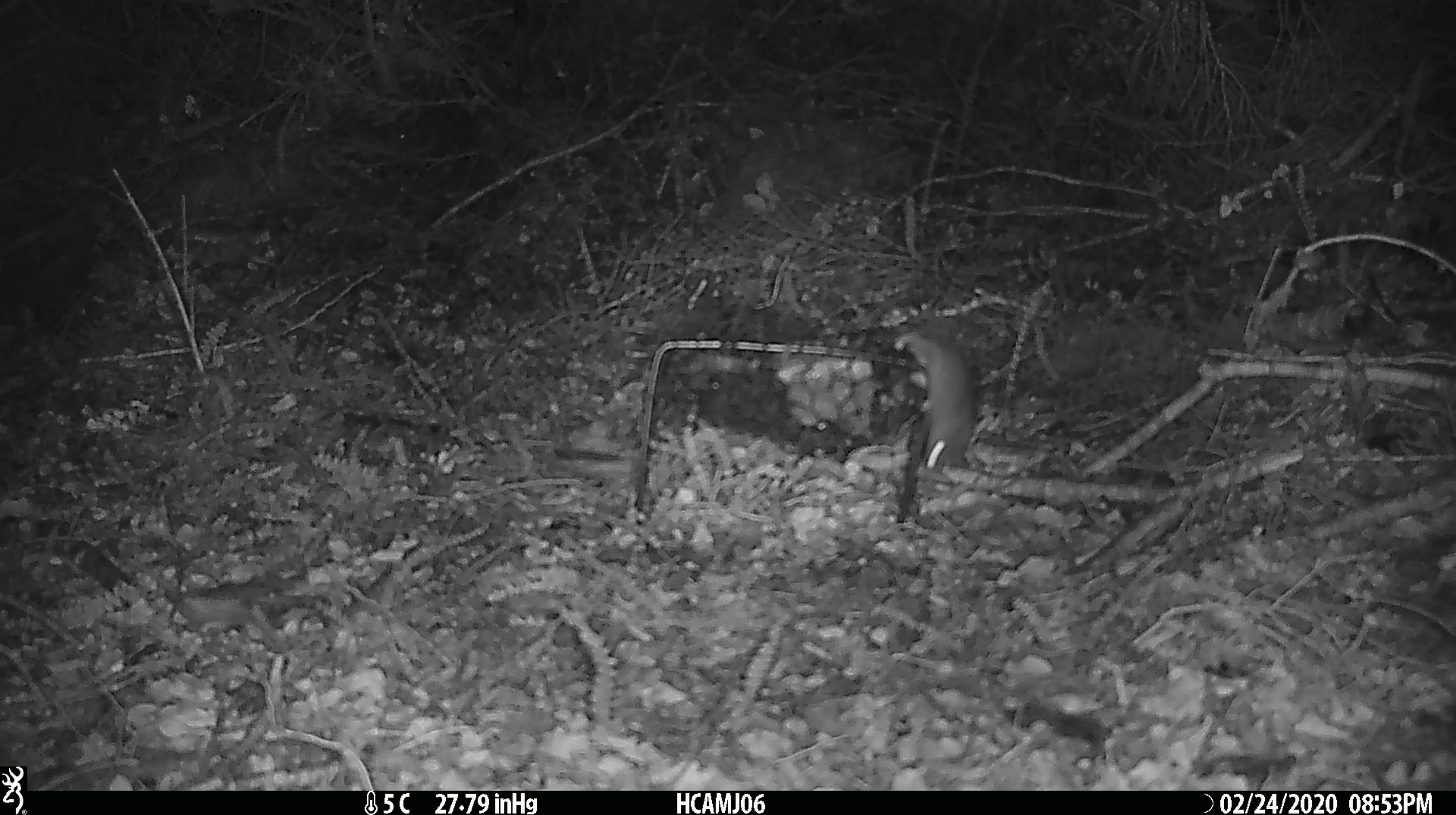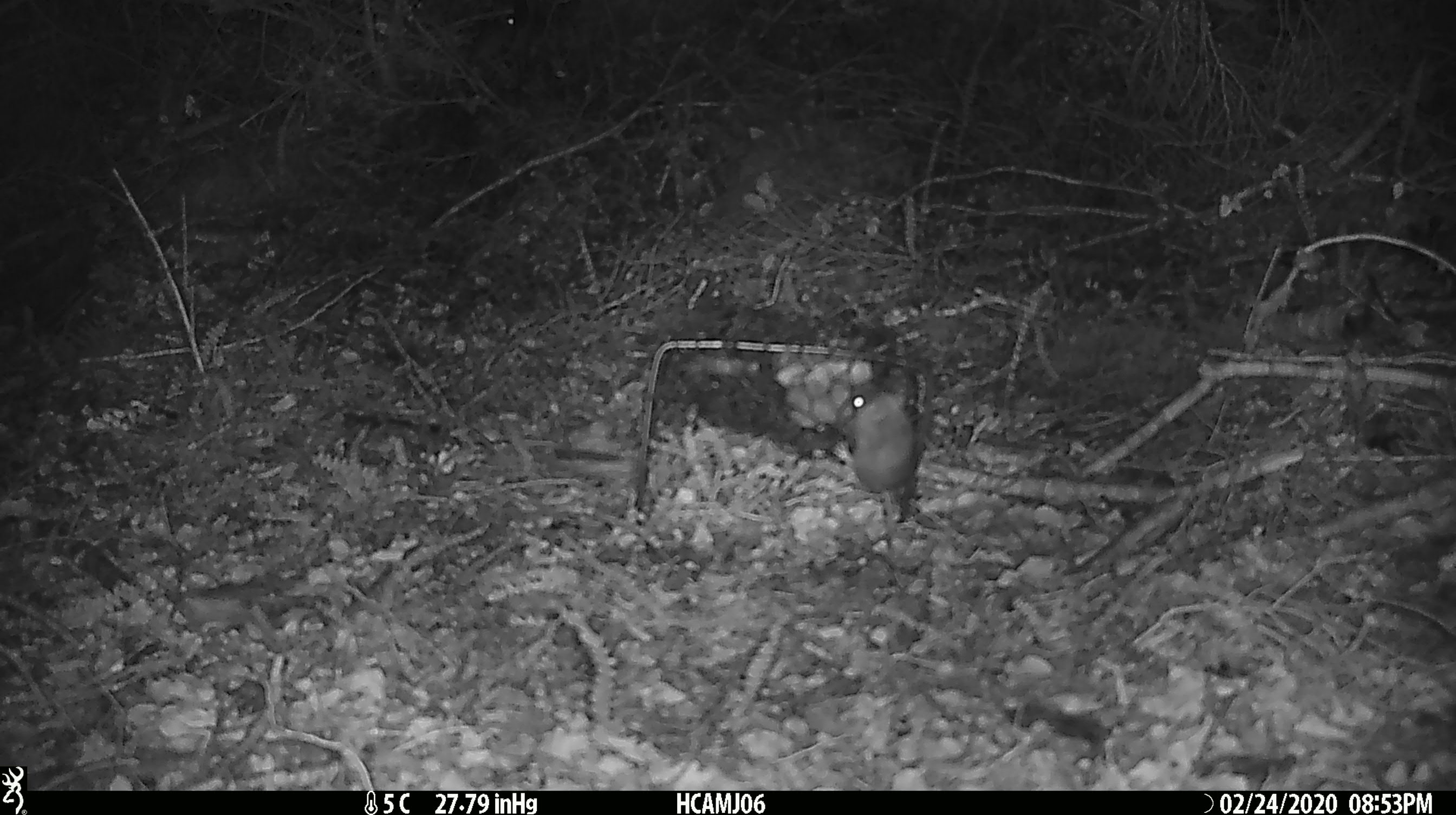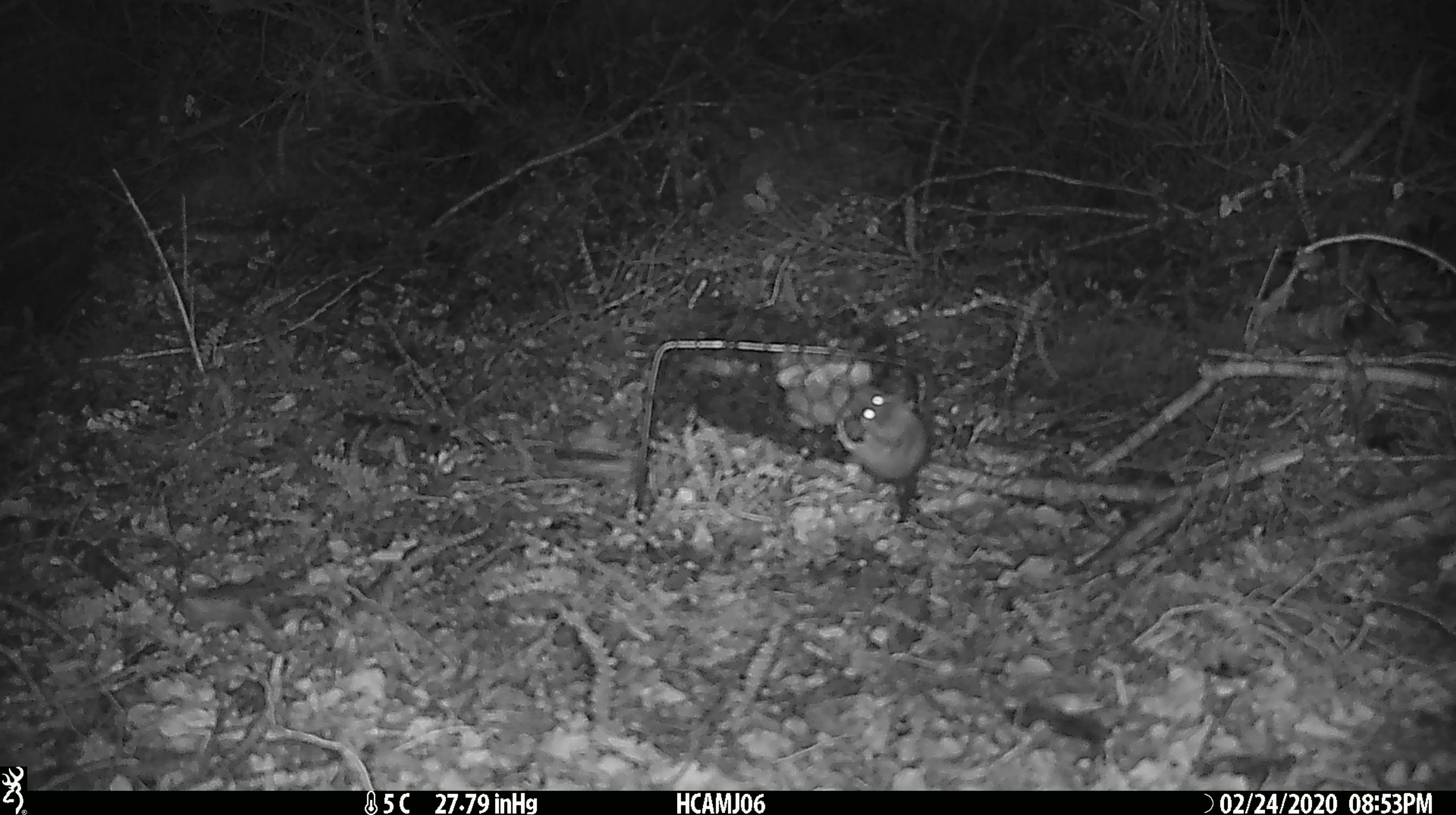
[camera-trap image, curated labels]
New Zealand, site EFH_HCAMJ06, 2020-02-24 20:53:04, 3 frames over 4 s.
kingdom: Animalia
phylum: Chordata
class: Mammalia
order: Rodentia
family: Muridae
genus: Mus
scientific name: Mus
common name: mouse